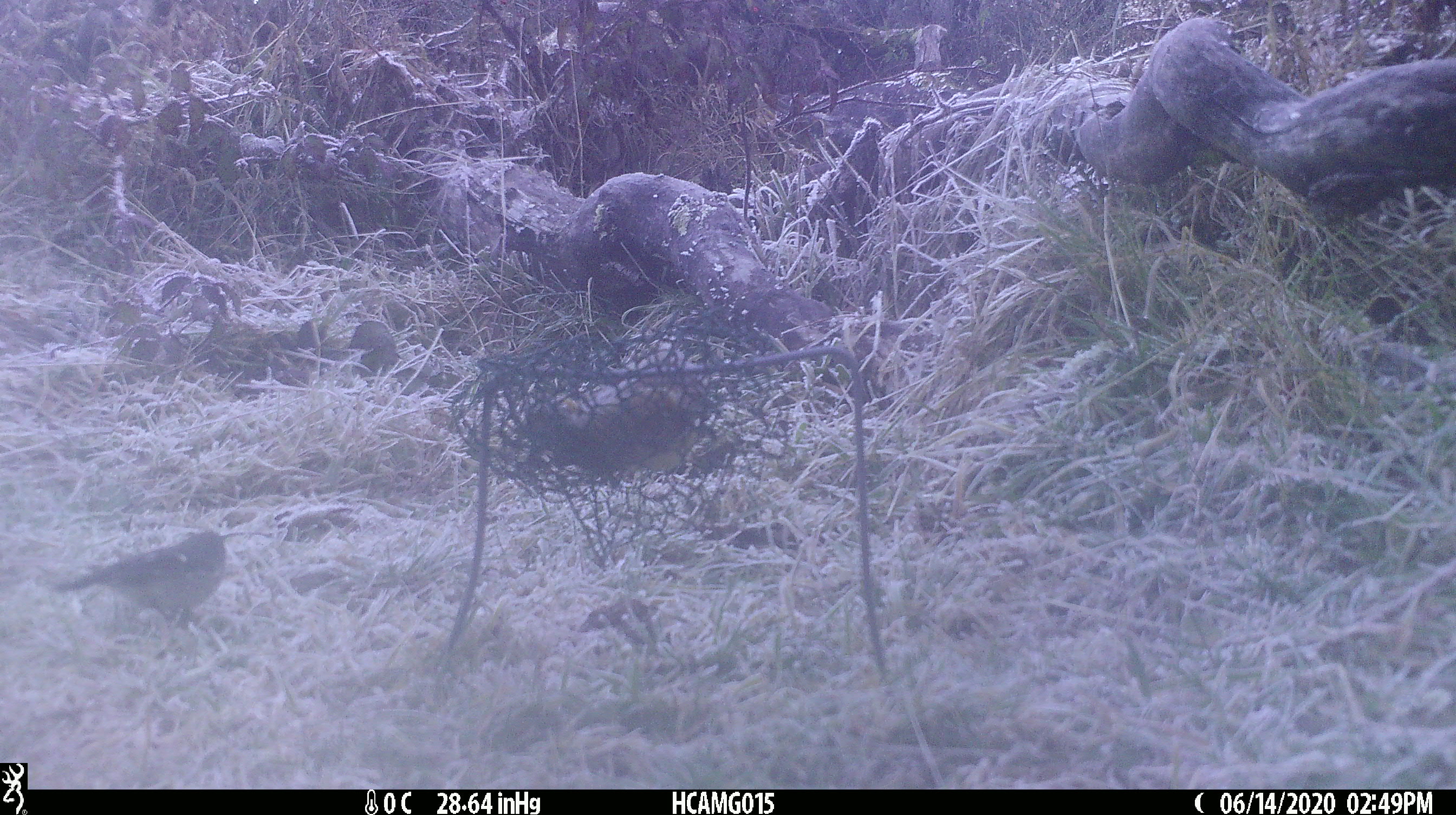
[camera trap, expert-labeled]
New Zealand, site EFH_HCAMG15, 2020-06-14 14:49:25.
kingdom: Animalia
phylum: Chordata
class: Aves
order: Passeriformes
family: Fringillidae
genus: Fringilla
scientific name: Fringilla coelebs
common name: common chaffinch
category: chaffinch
Chaffinch (common chaffinch) (Fringilla coelebs).